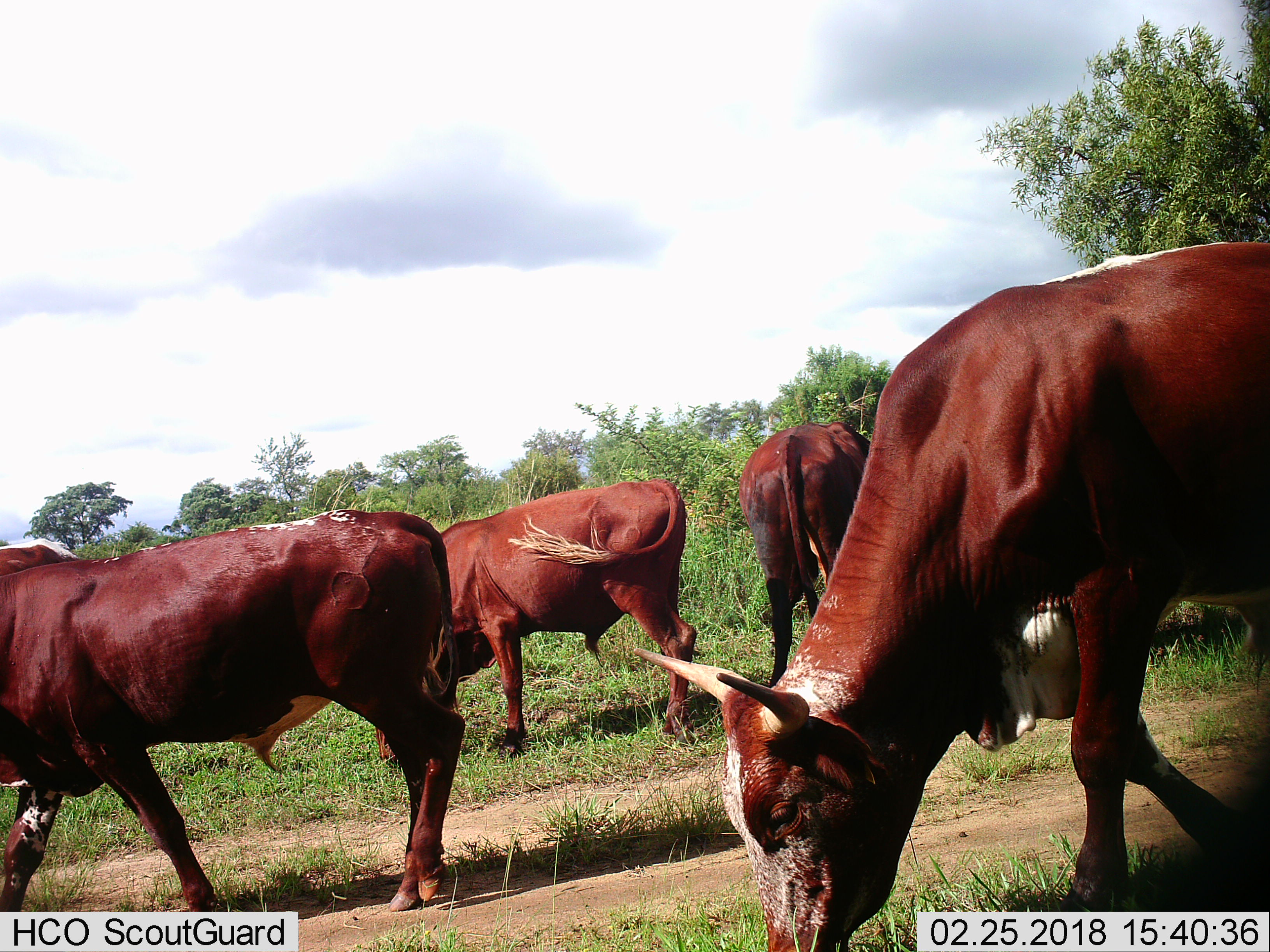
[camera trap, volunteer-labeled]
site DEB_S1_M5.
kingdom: Animalia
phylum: Chordata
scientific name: Vertebrata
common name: domestic animal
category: domesticanimal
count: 4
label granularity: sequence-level